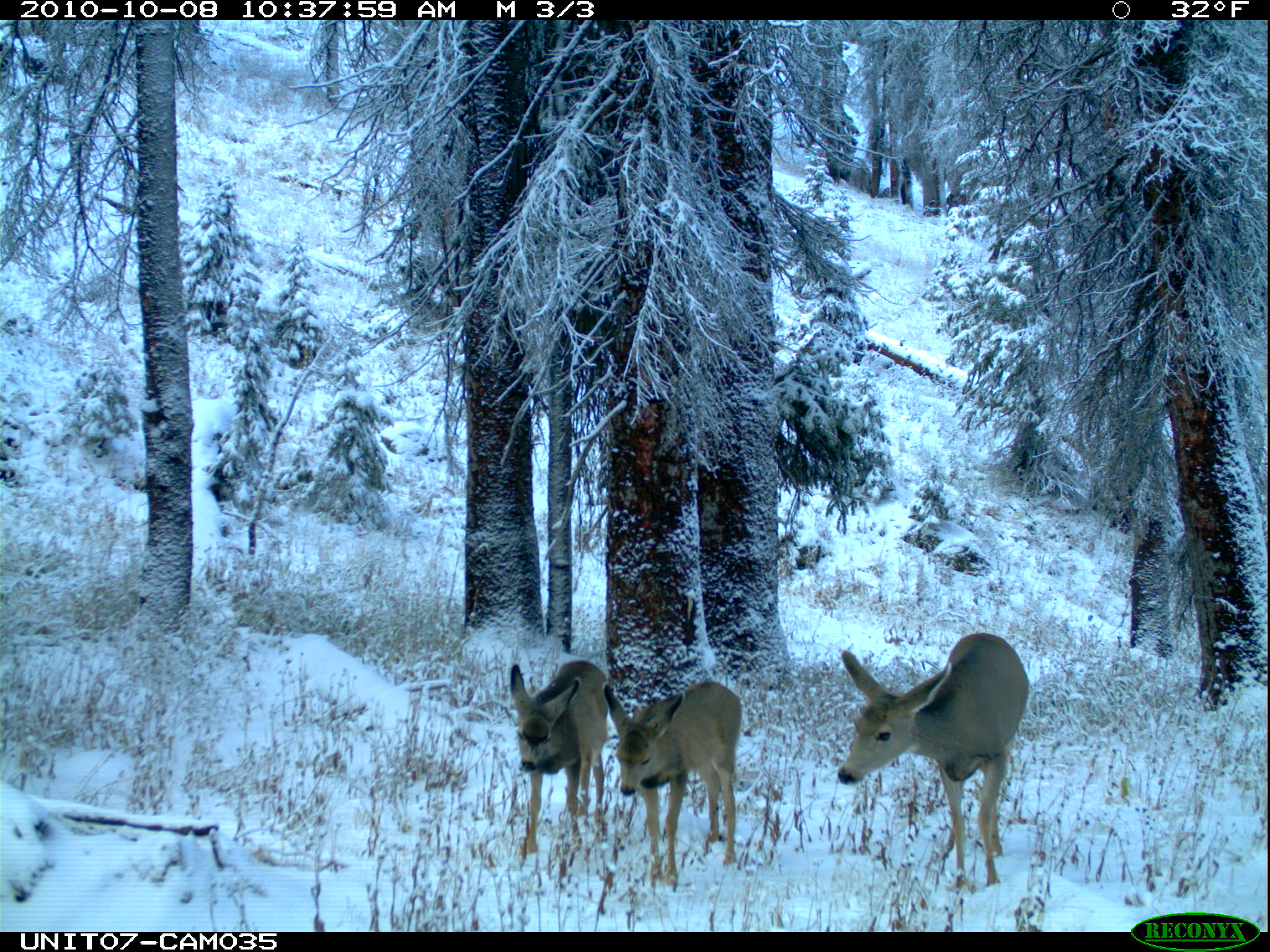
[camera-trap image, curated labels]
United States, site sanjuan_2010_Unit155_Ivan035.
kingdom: Animalia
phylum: Chordata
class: Mammalia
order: Artiodactyla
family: Cervidae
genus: Odocoileus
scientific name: Odocoileus hemionus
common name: mule deer